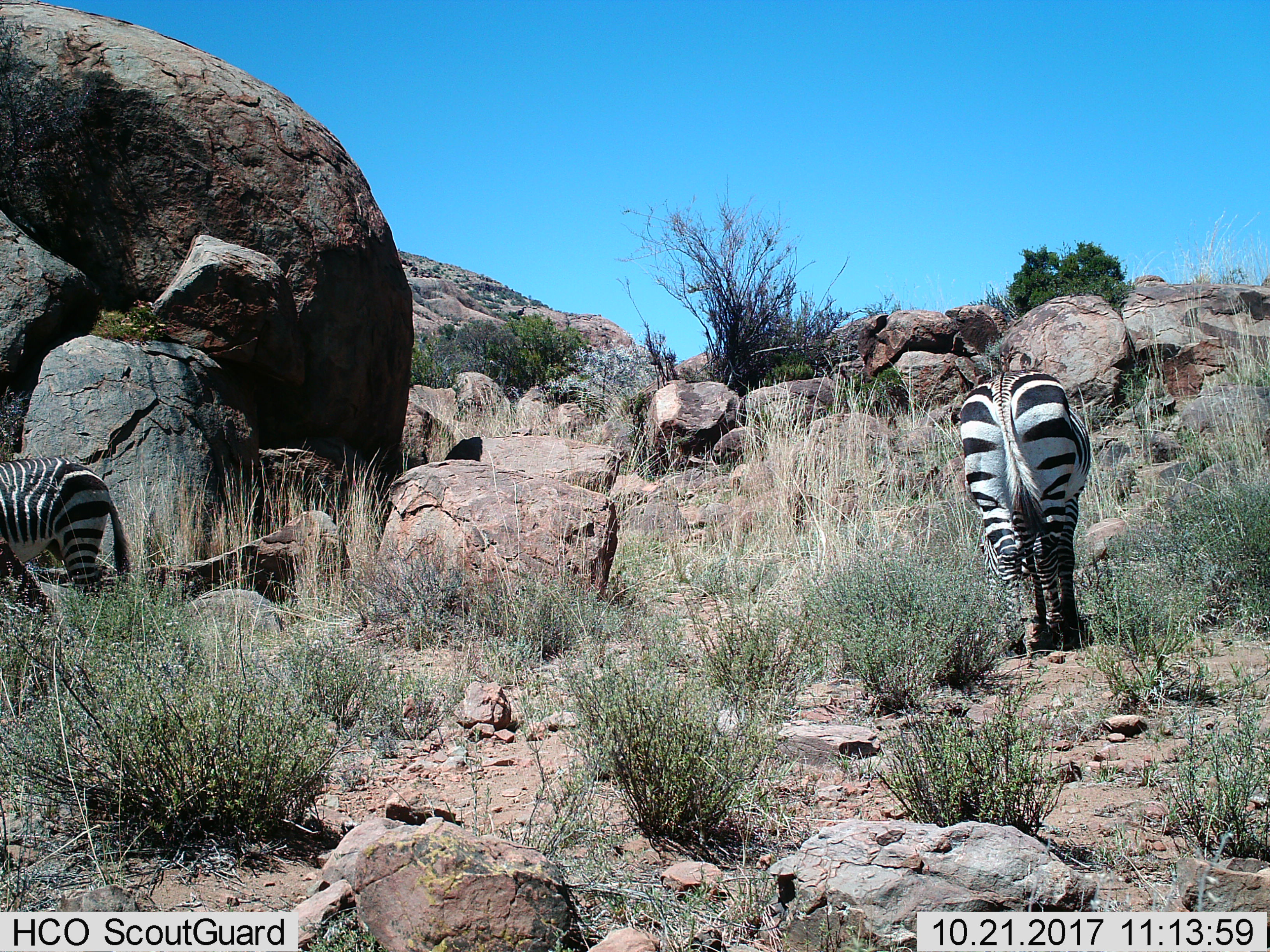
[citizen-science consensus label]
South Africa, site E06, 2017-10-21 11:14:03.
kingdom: Animalia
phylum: Chordata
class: Mammalia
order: Perissodactyla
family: Equidae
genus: Equus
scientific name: Equus zebra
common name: mountain zebra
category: zebramountain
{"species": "zebramountain (mountain zebra) (Equus zebra)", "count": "2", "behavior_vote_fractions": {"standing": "62%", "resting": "0%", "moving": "38%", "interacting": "0%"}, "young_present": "0%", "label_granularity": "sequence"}